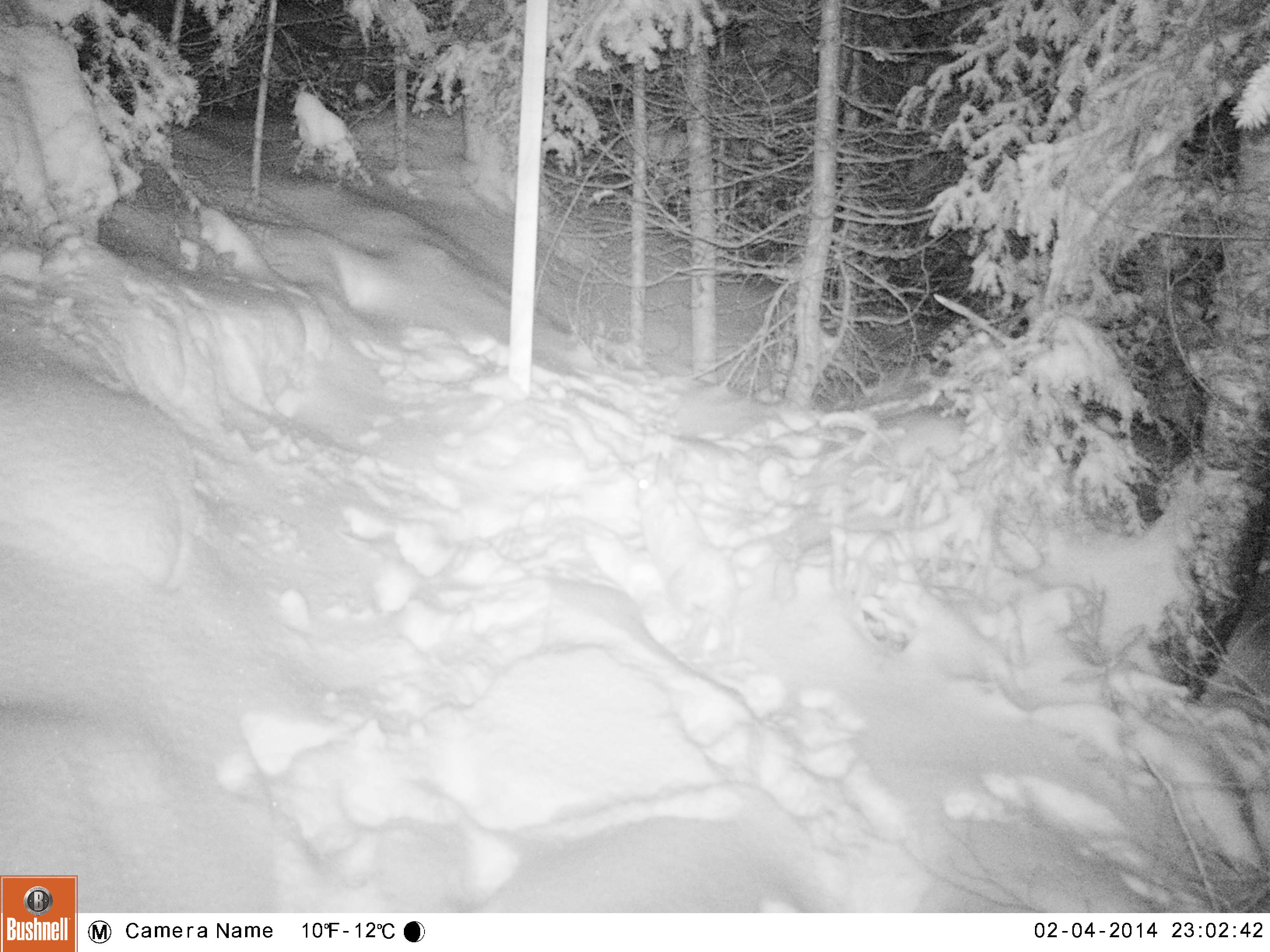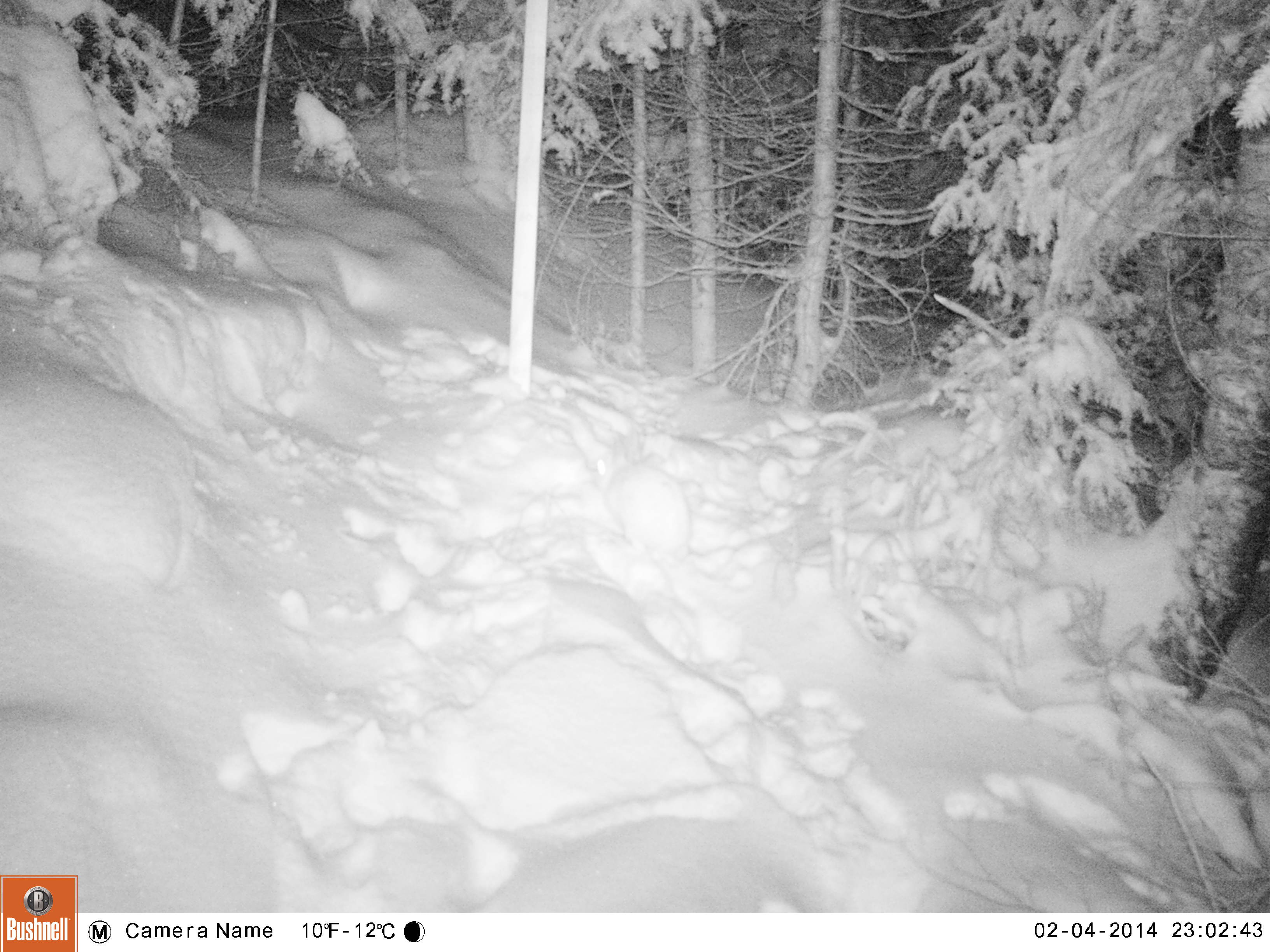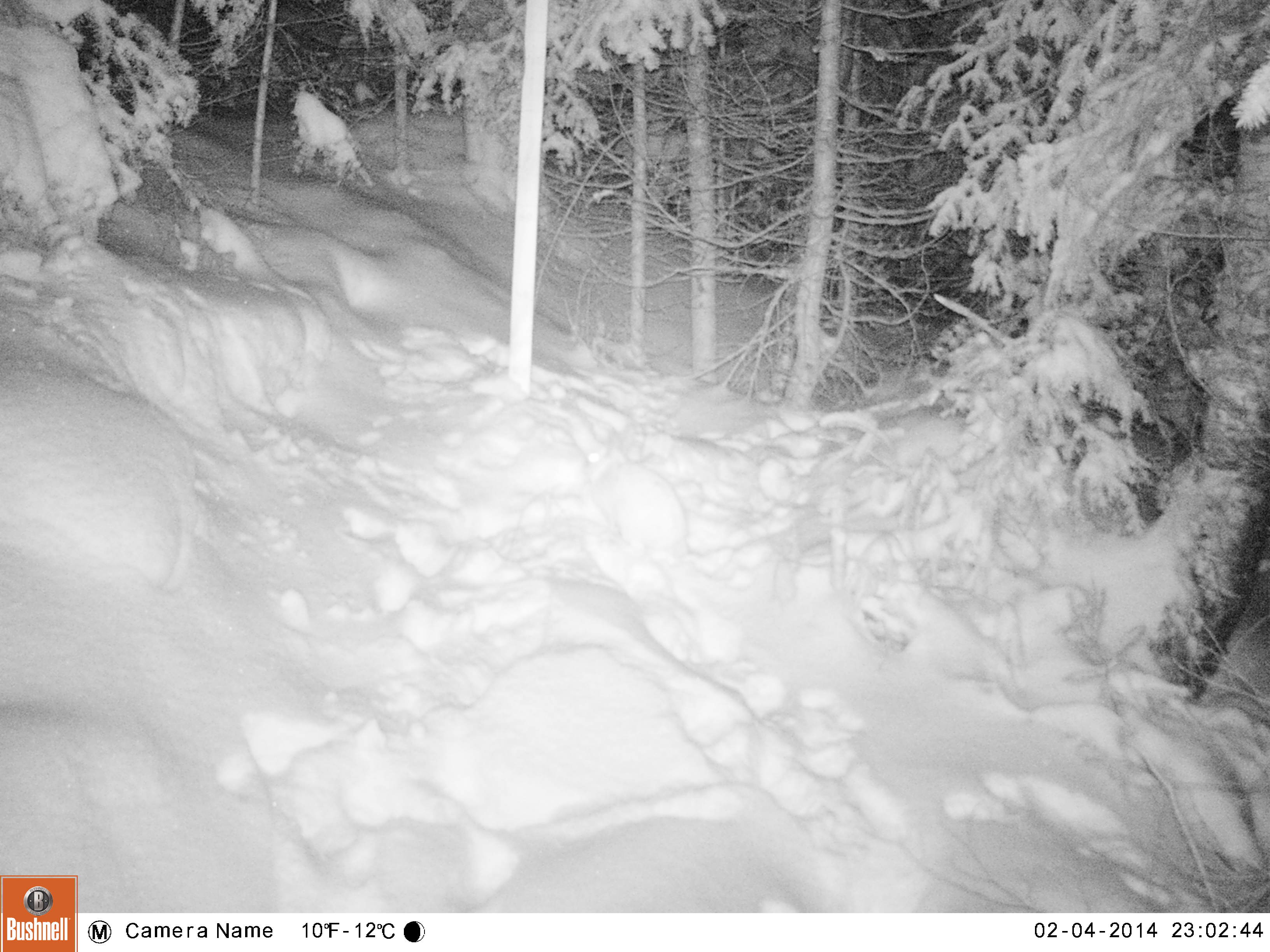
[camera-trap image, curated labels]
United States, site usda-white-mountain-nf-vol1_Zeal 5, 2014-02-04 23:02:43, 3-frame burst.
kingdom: Animalia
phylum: Chordata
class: Mammalia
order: Lagomorpha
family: Leporidae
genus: Lepus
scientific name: Lepus americanus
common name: snowshoe hare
Snowshoe hare (Lepus americanus).